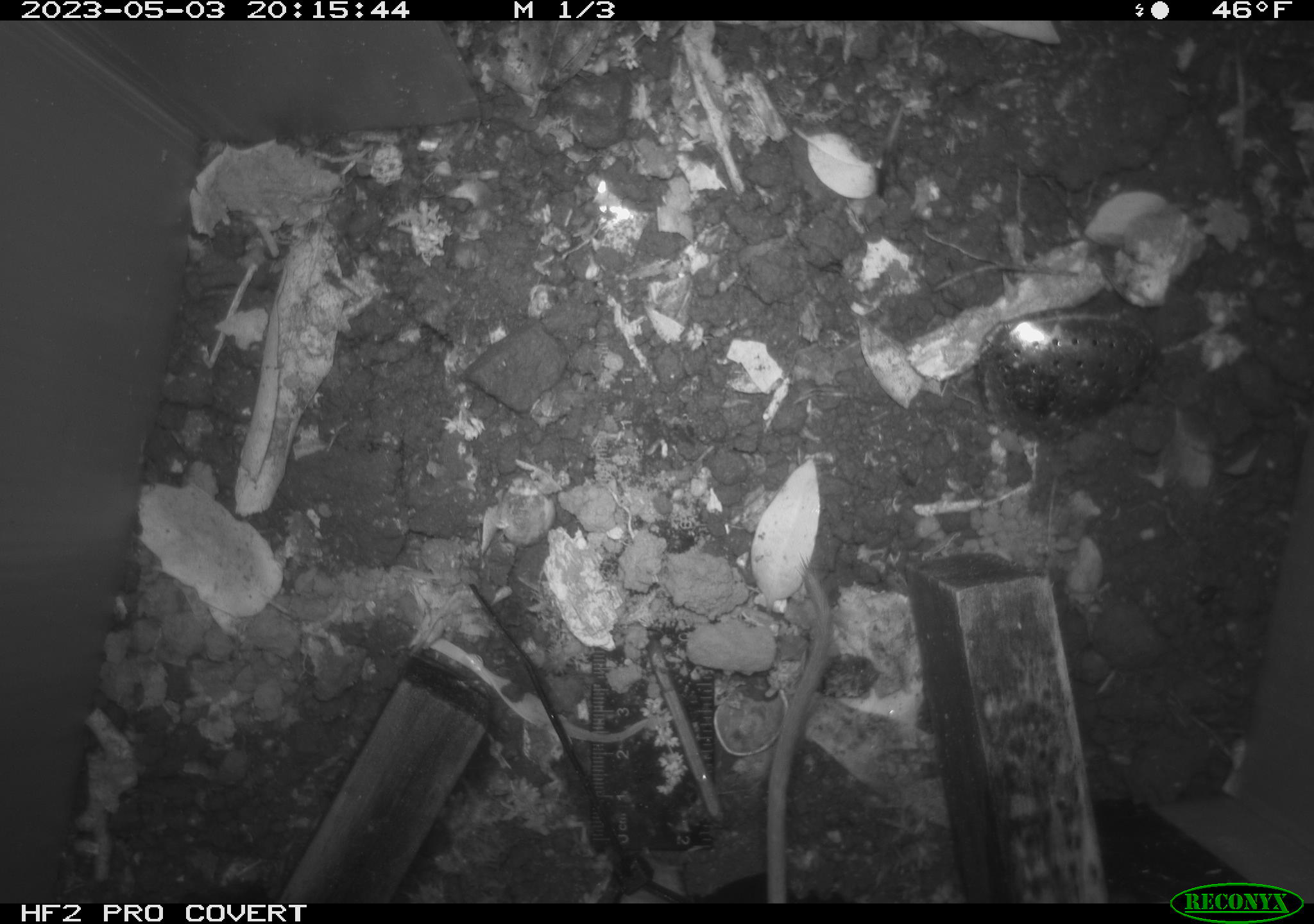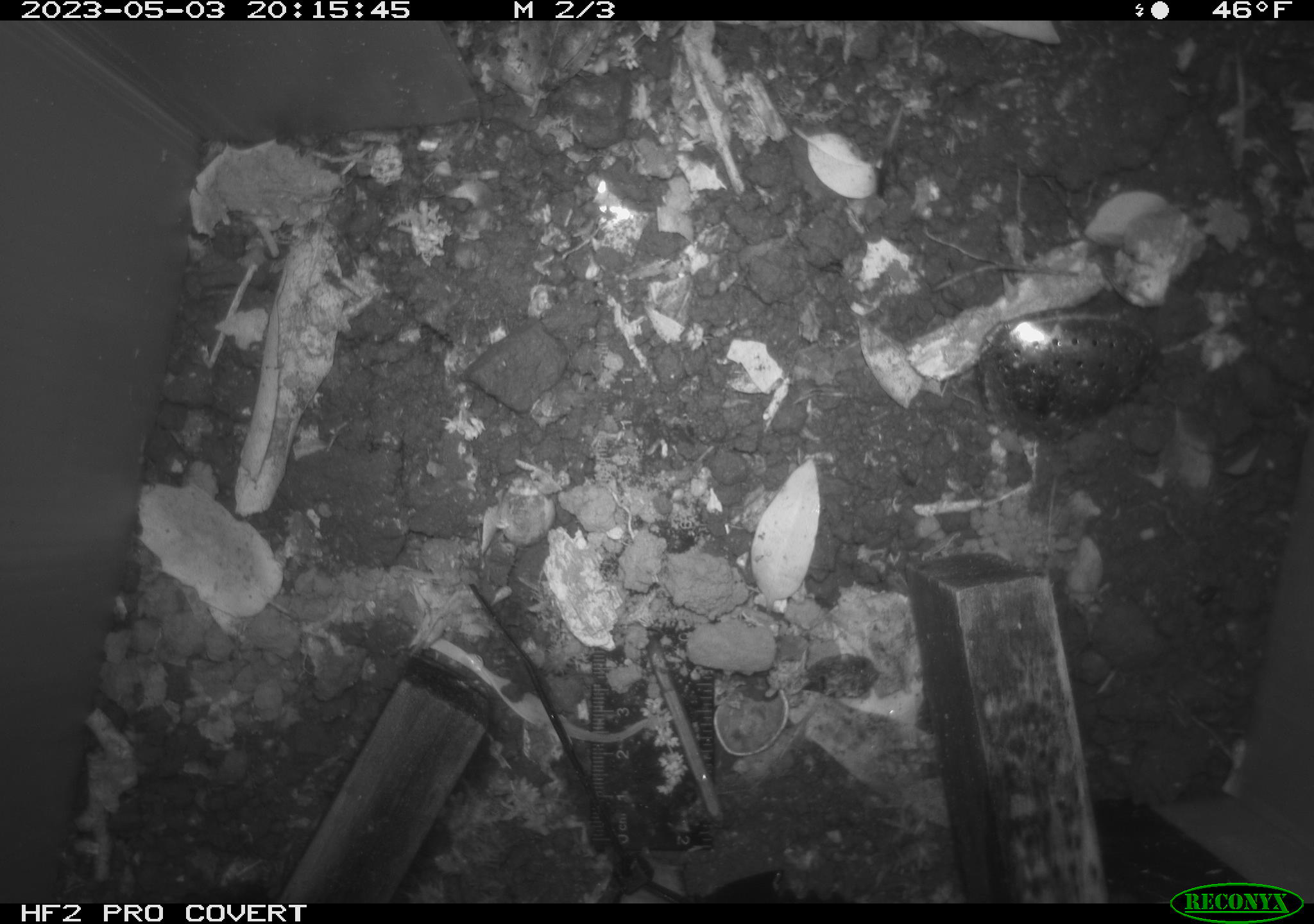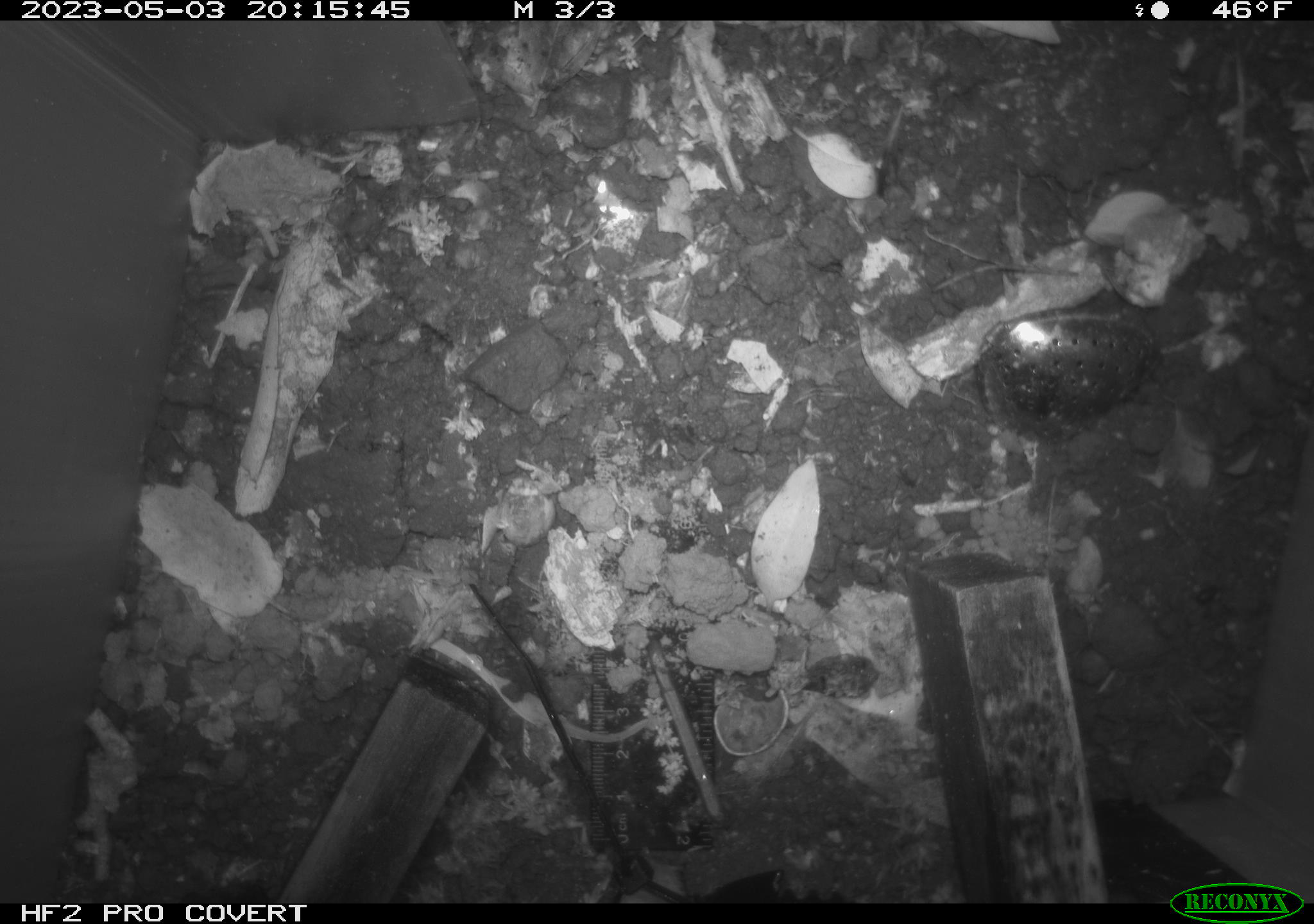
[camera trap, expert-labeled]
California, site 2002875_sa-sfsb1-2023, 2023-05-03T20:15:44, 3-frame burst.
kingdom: Animalia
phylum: Chordata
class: Mammalia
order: Rodentia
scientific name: Rodentia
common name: mouse species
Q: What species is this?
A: Mouse species (Rodentia).